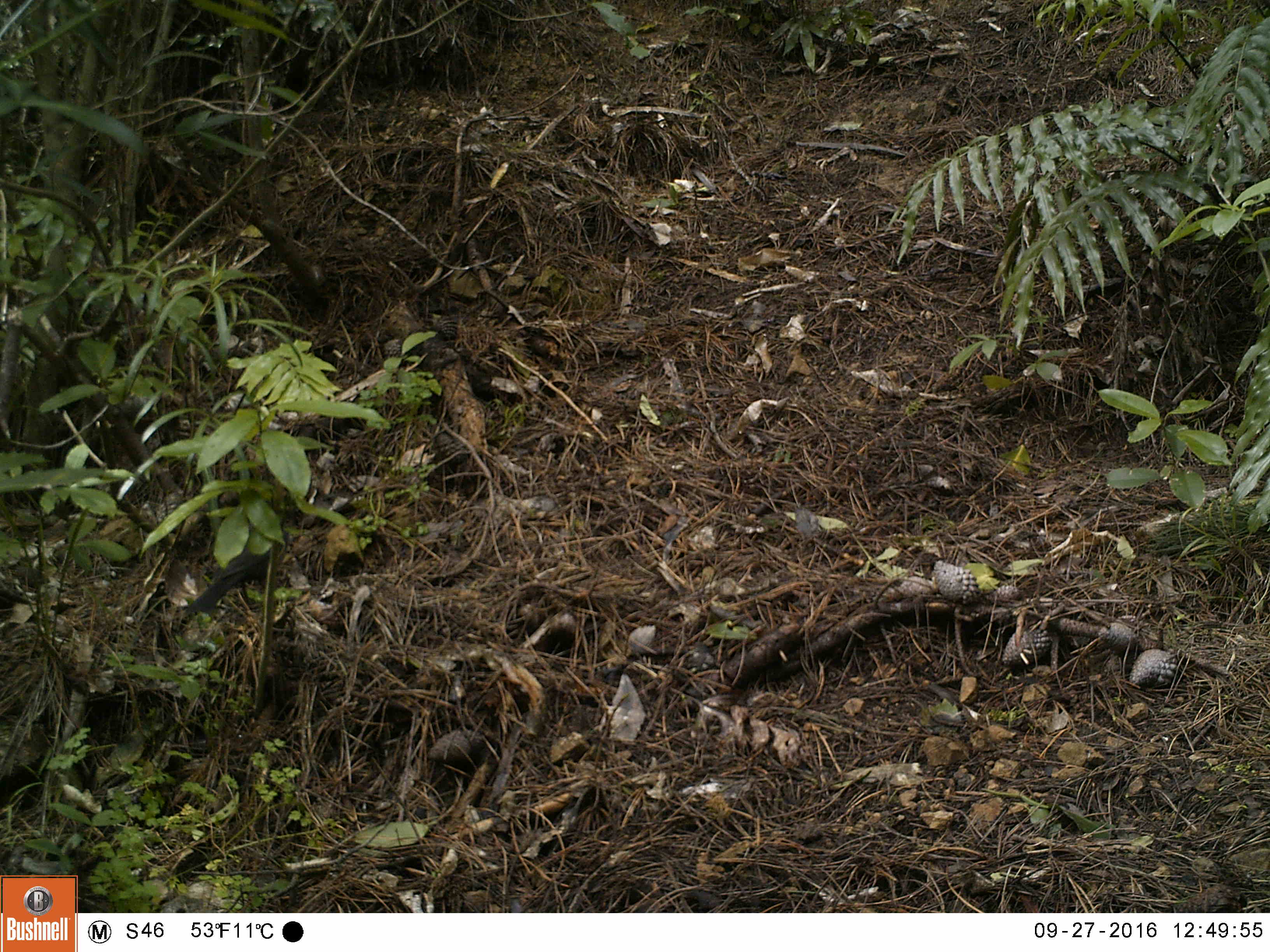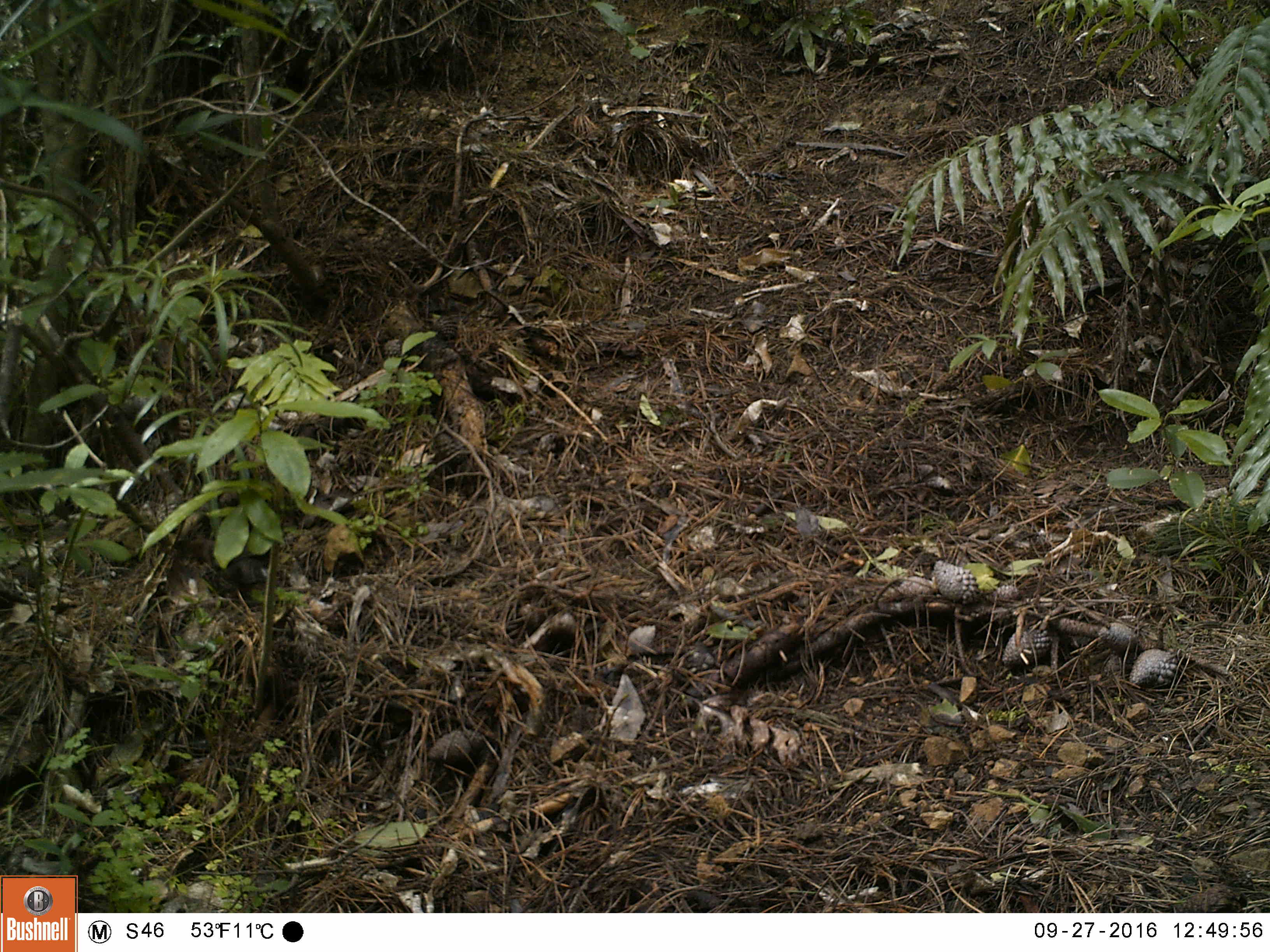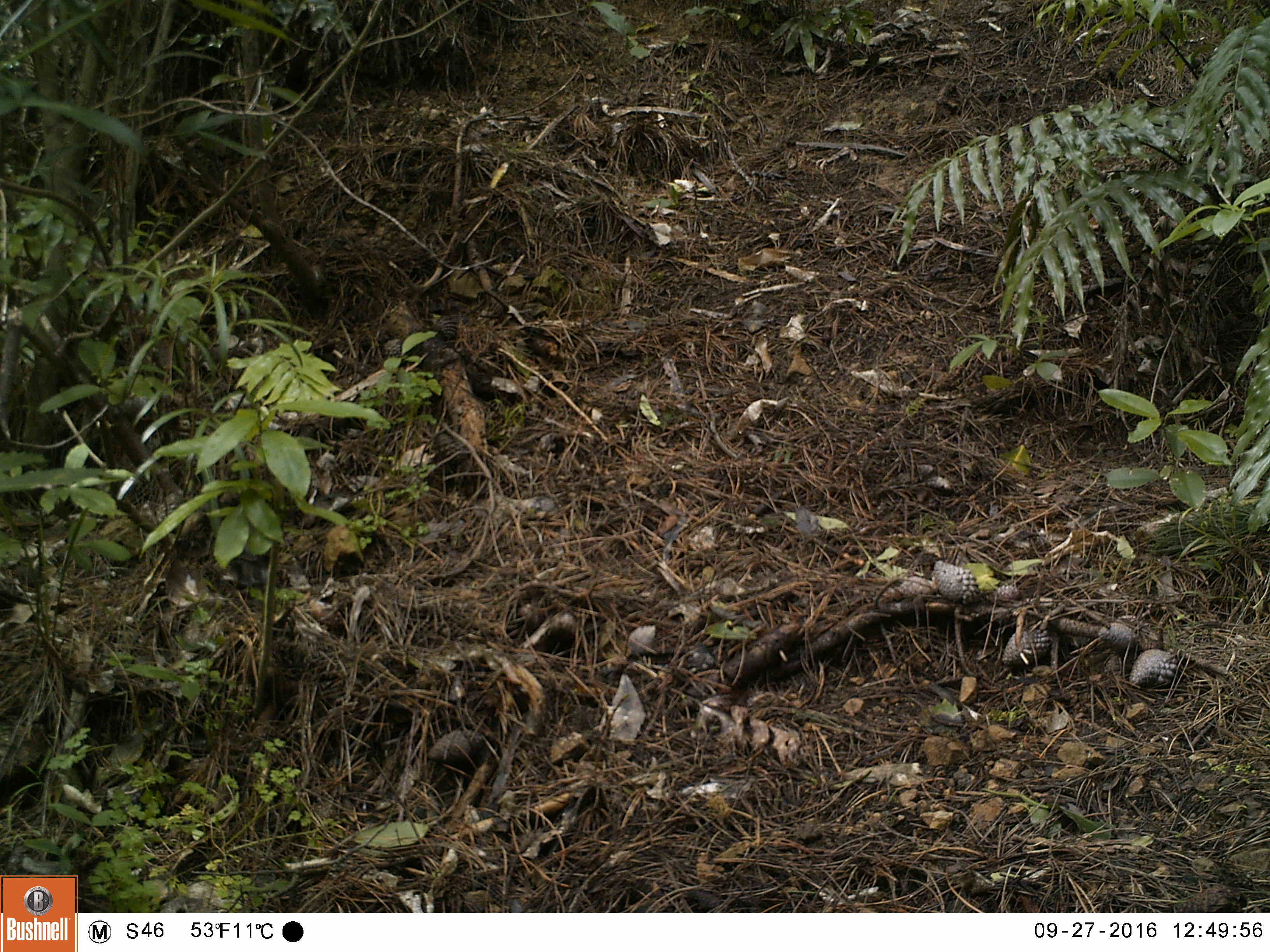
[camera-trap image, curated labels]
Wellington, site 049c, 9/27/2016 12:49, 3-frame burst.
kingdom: Animalia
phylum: Chordata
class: Aves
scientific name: Aves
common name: bird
Bird (Aves).